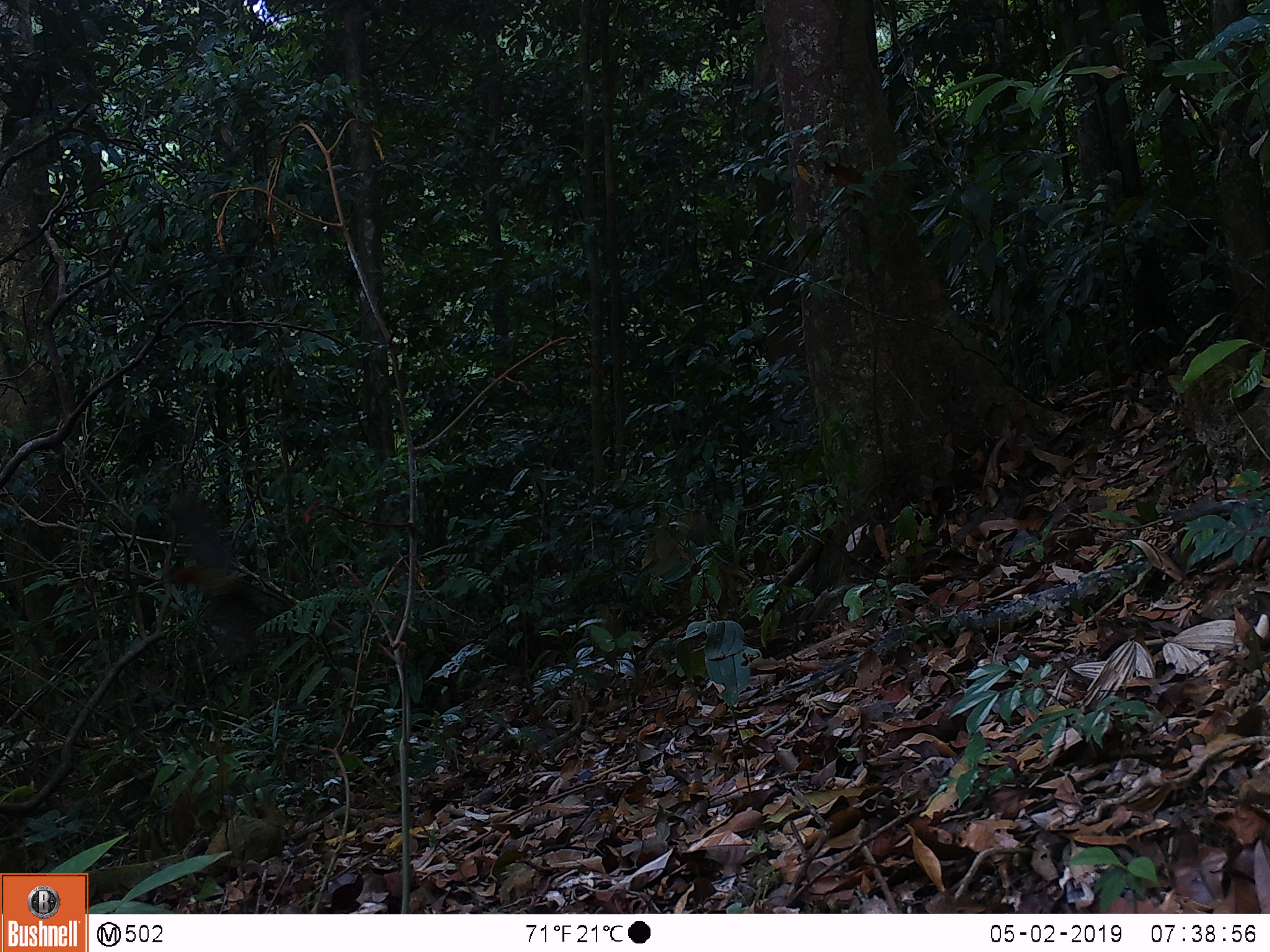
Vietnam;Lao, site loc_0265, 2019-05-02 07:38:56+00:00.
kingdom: Animalia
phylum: Chordata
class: Aves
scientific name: Aves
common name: bird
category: unidentified bird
Unidentified bird (bird) (Aves). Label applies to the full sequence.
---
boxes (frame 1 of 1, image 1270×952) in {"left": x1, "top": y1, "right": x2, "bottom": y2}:
unidentified bird: {"left": 162, "top": 495, "right": 265, "bottom": 638}